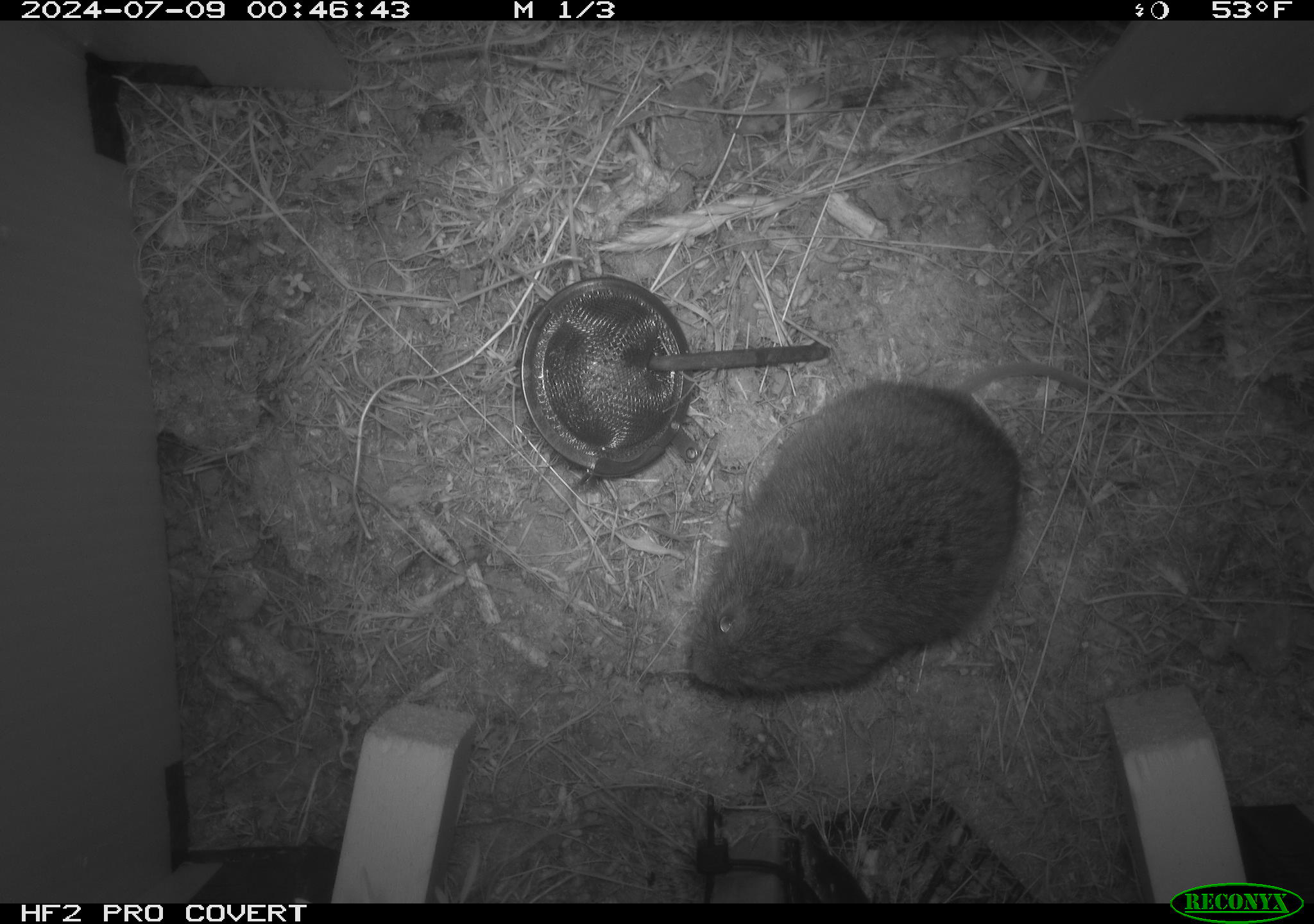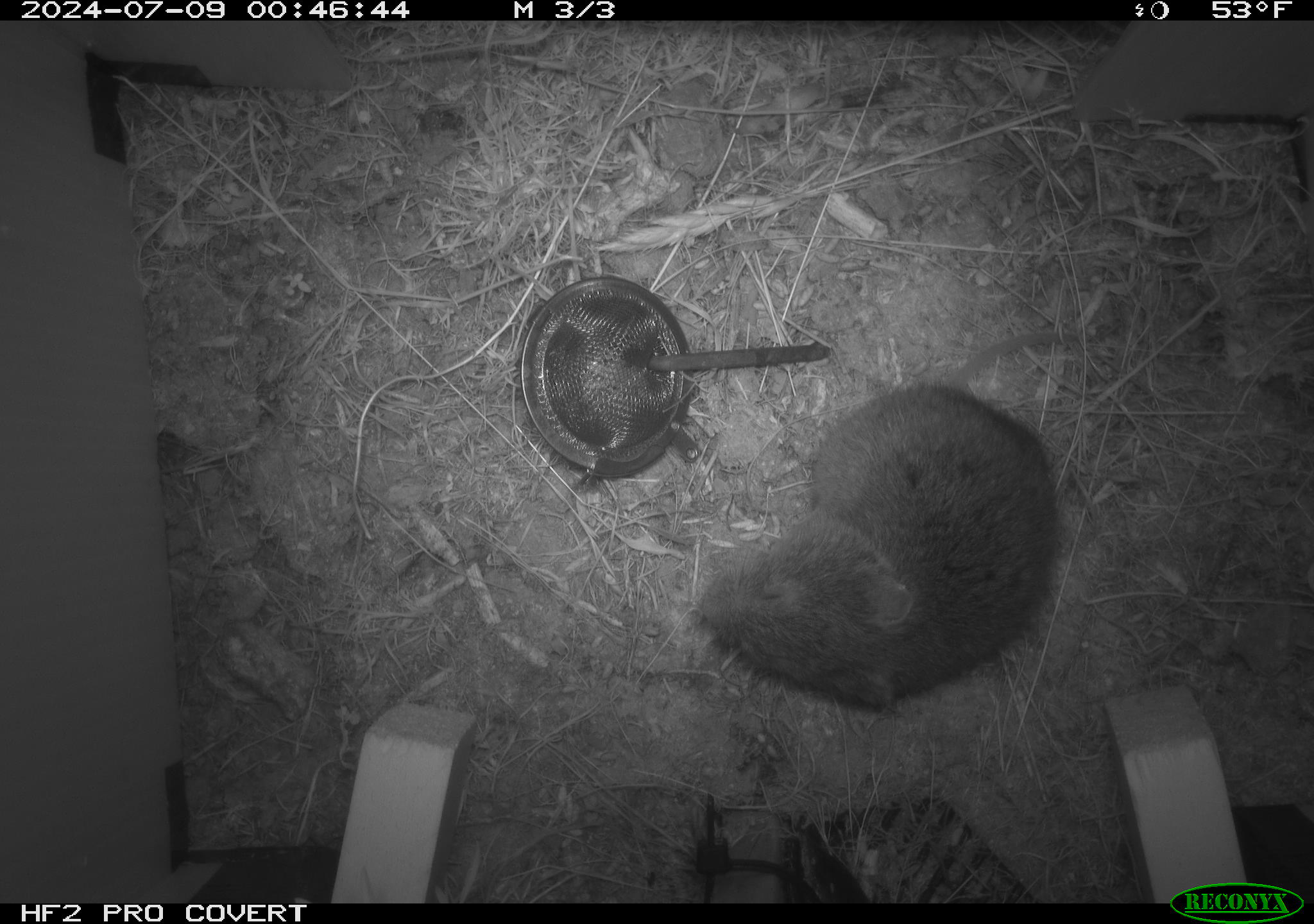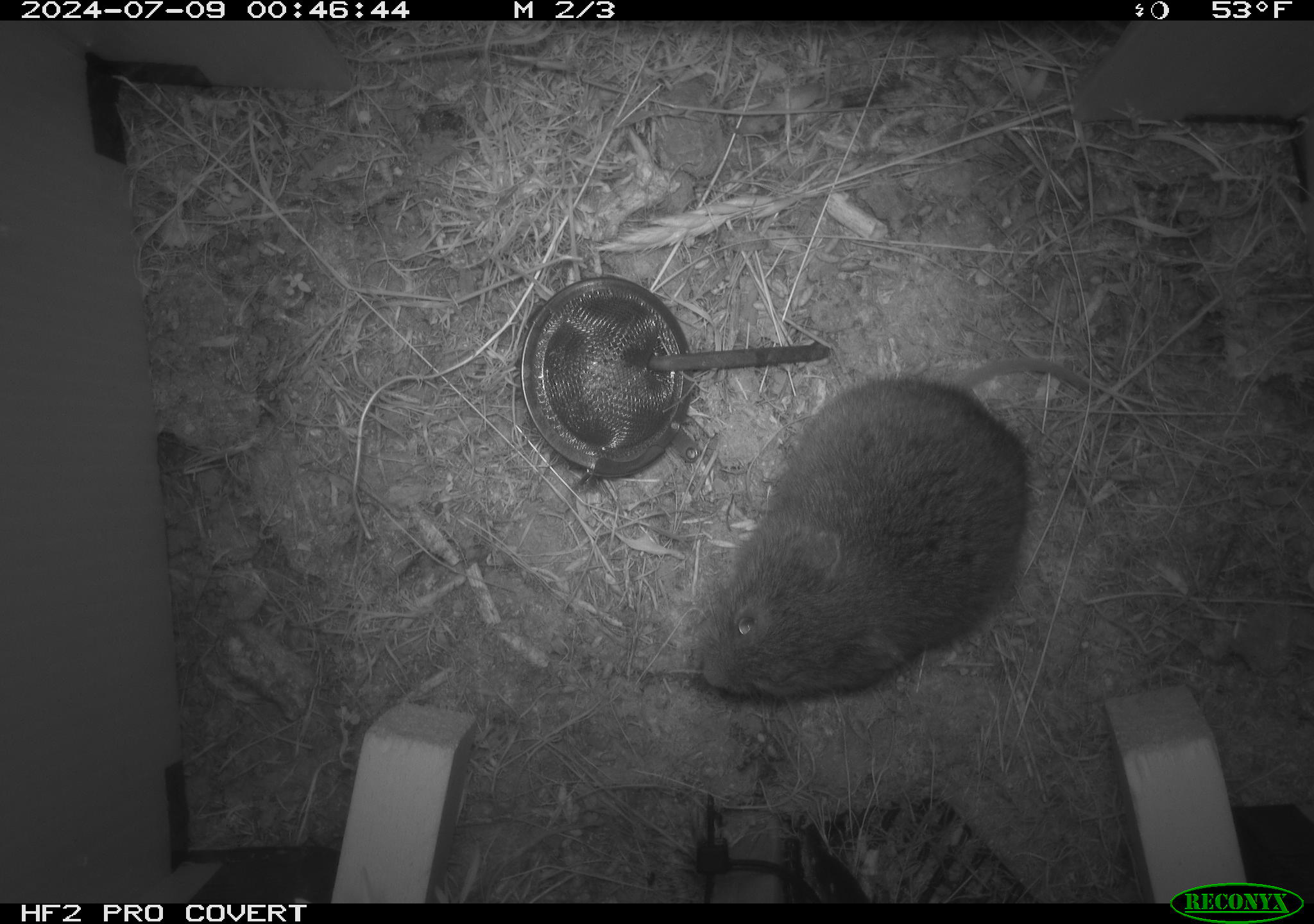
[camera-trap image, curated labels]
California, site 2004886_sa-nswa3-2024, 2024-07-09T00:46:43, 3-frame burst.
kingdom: Animalia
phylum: Chordata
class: Mammalia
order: Rodentia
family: Cricetidae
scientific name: Arvicolinae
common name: voles, lemmings, and muskrats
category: arvicolinae subfamily